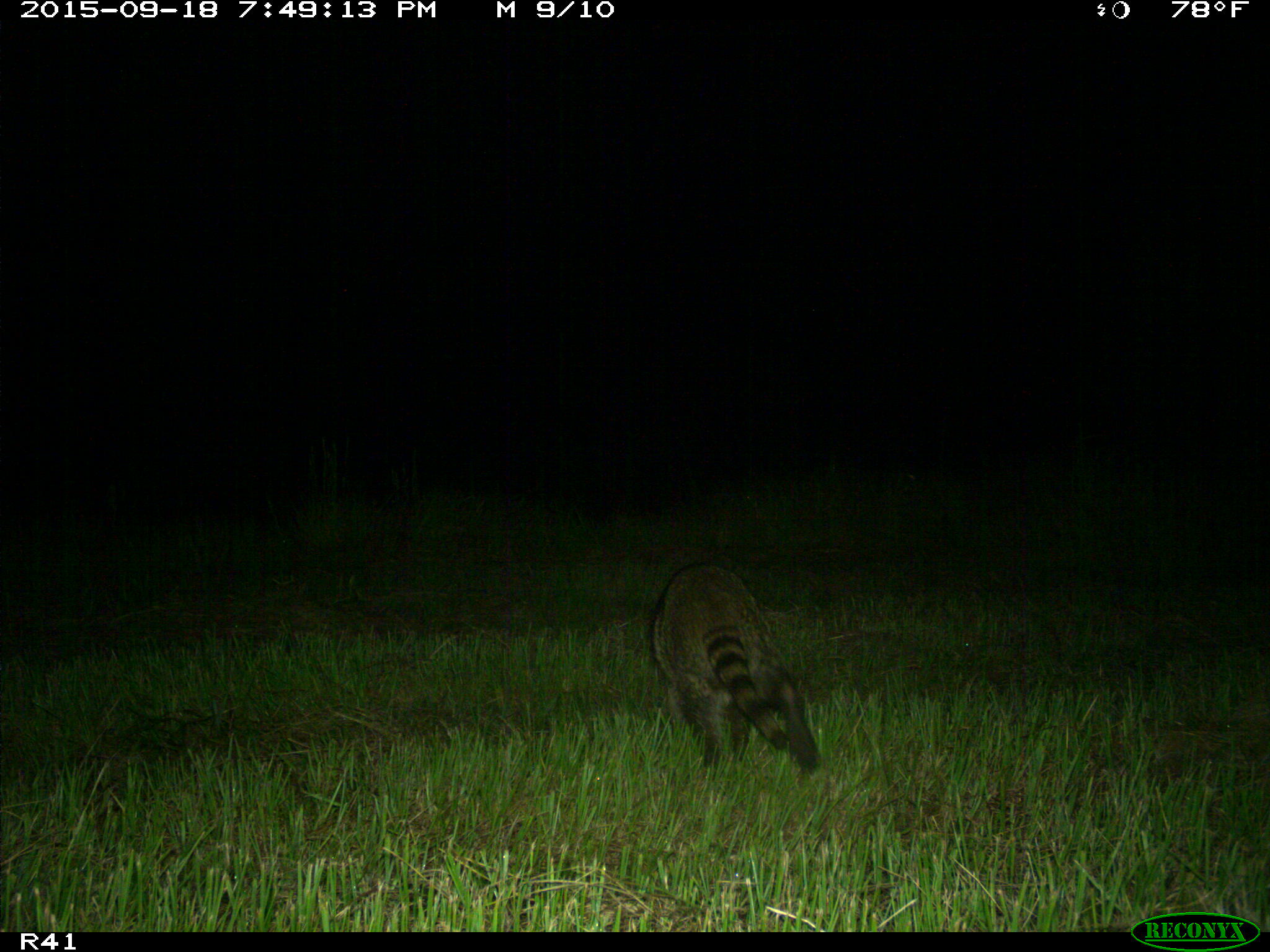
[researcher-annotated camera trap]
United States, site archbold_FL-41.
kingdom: Animalia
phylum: Chordata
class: Mammalia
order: Carnivora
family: Procyonidae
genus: Procyon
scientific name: Procyon lotor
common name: common raccoon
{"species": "Procyon lotor (common raccoon)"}